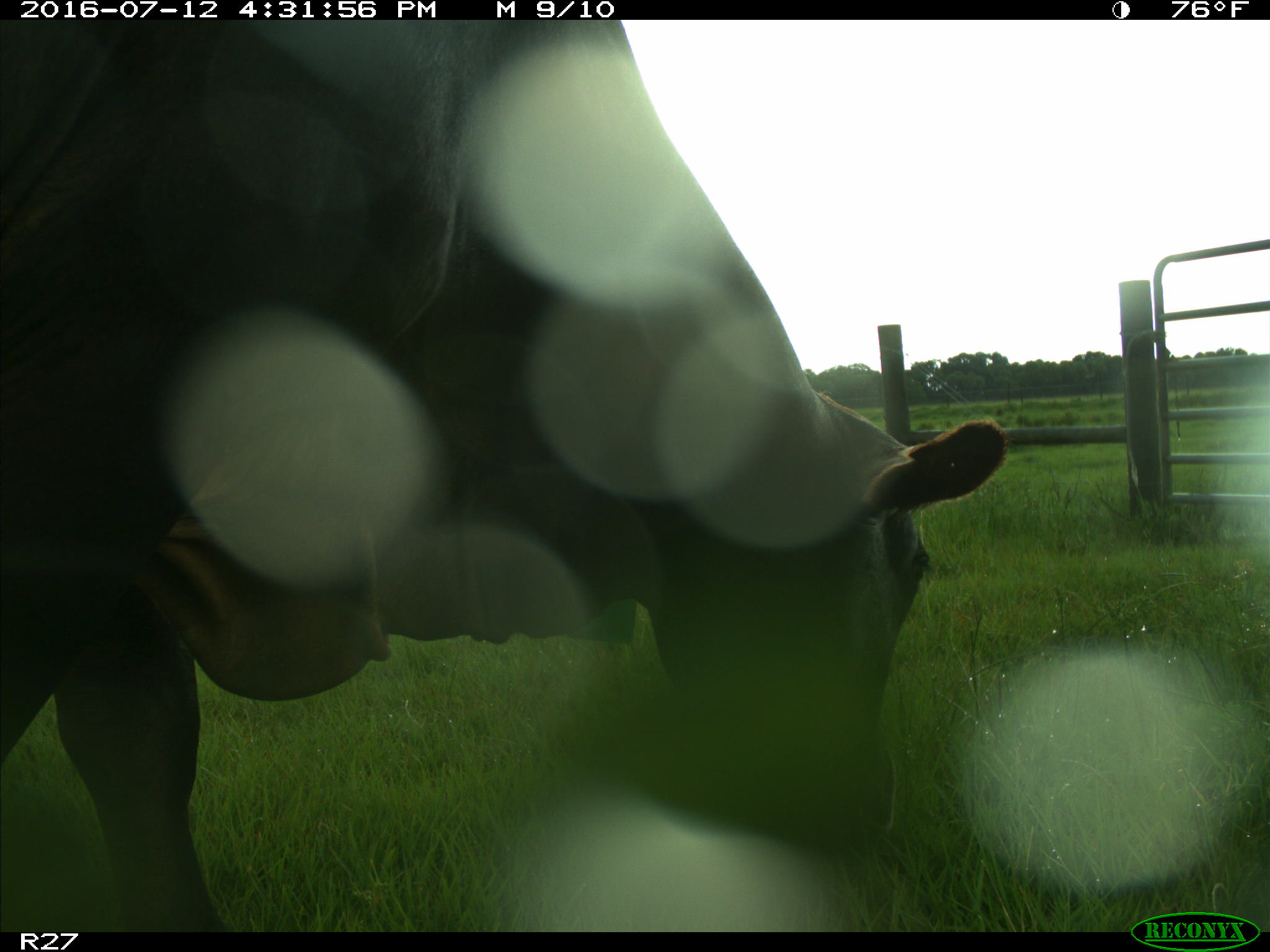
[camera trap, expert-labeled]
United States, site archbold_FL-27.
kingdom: Animalia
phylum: Chordata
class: Mammalia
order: Artiodactyla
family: Bovidae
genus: Bos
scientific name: Bos taurus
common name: domestic cow